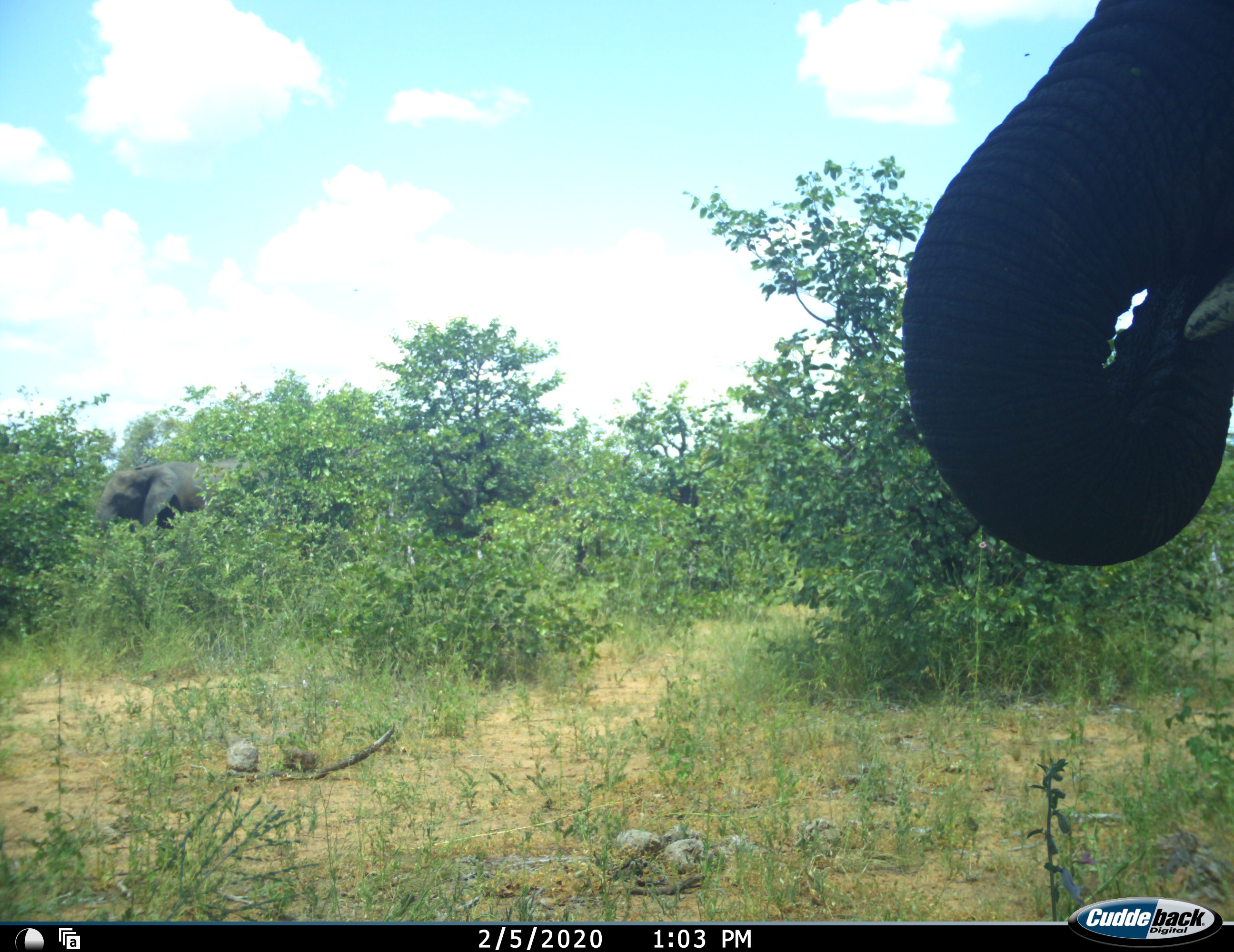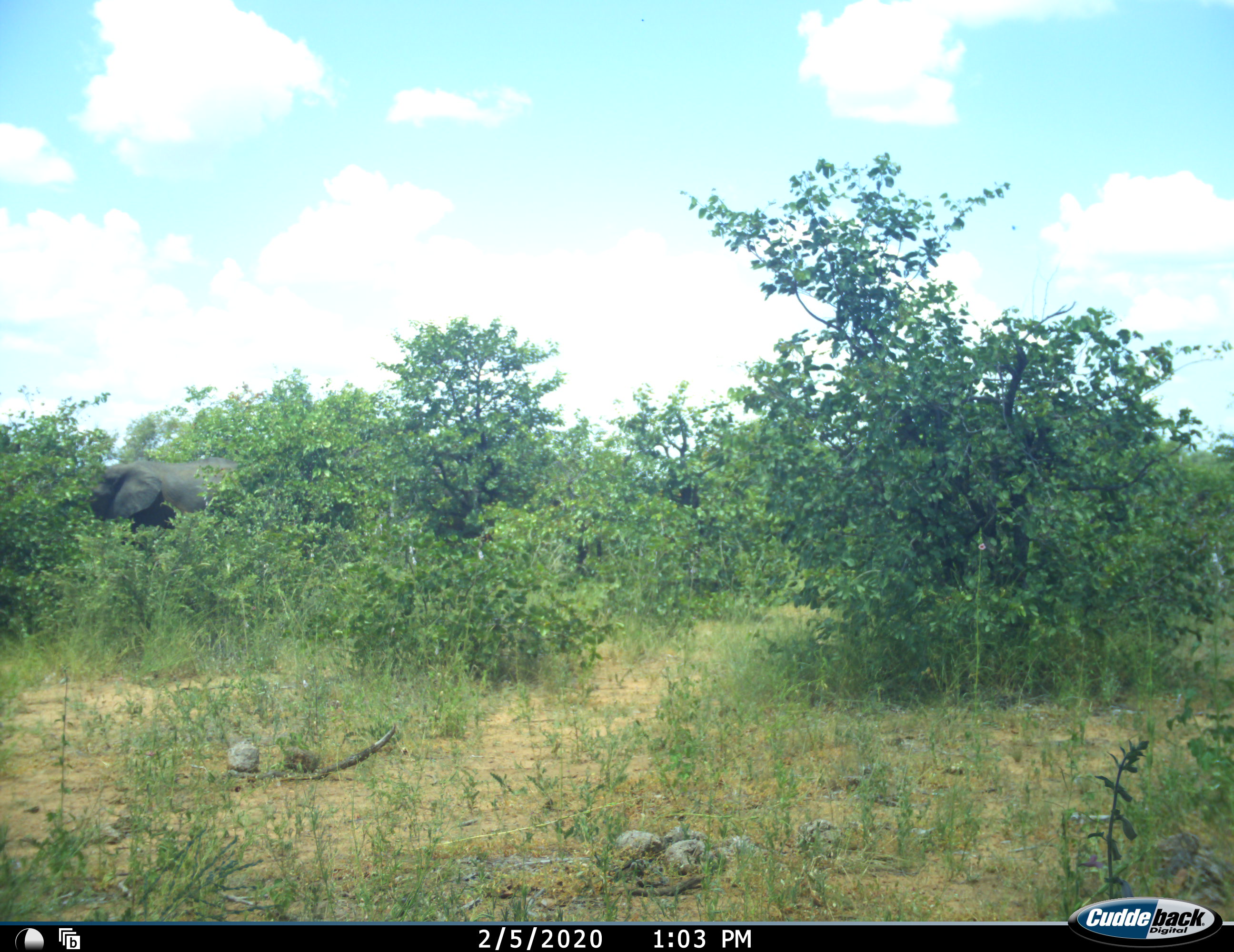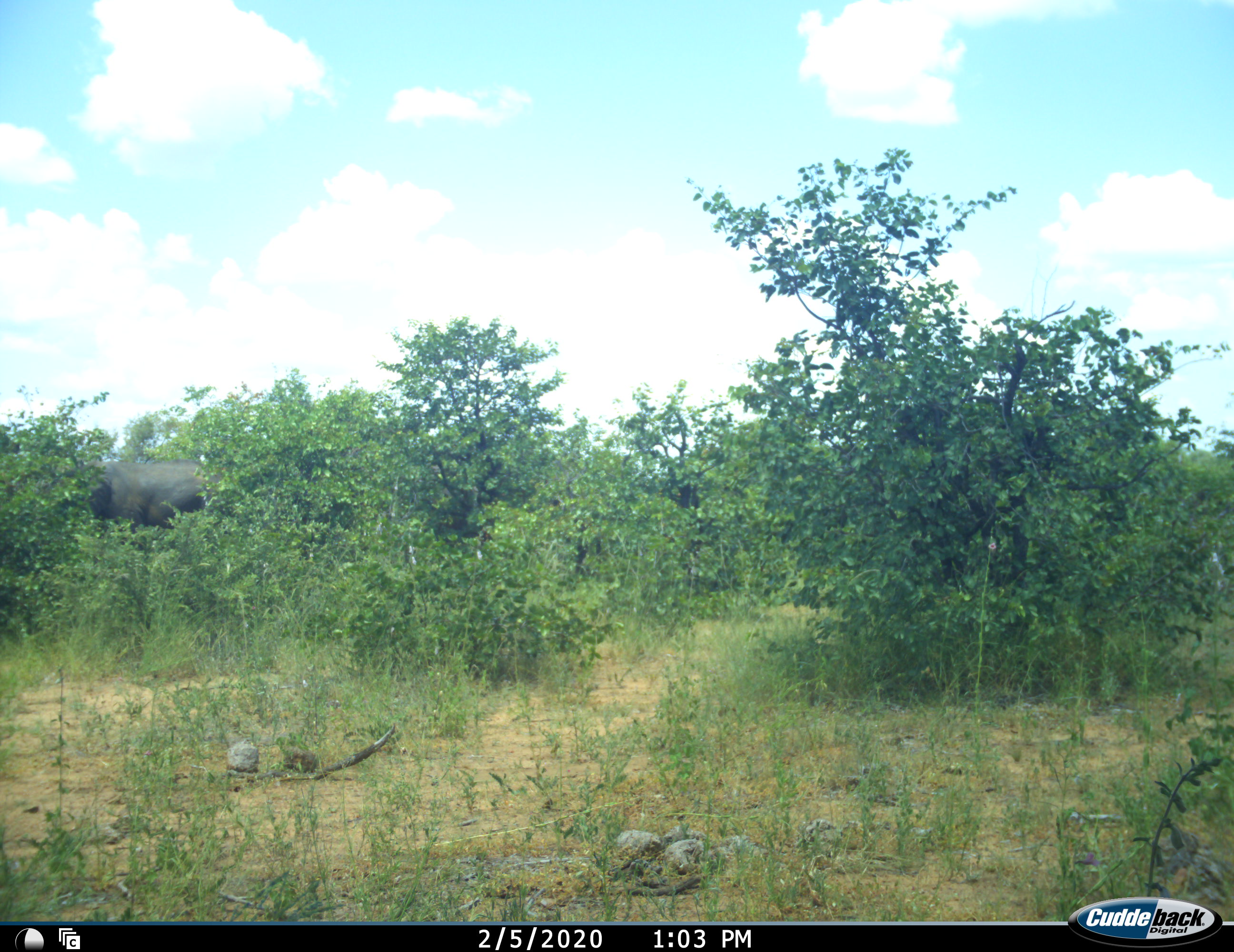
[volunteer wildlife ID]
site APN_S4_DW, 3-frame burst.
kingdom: Animalia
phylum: Chordata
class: Mammalia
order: Proboscidea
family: Elephantidae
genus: Loxodonta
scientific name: Loxodonta africana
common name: african bush elephant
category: elephant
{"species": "elephant (african bush elephant) (Loxodonta africana)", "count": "2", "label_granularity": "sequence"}